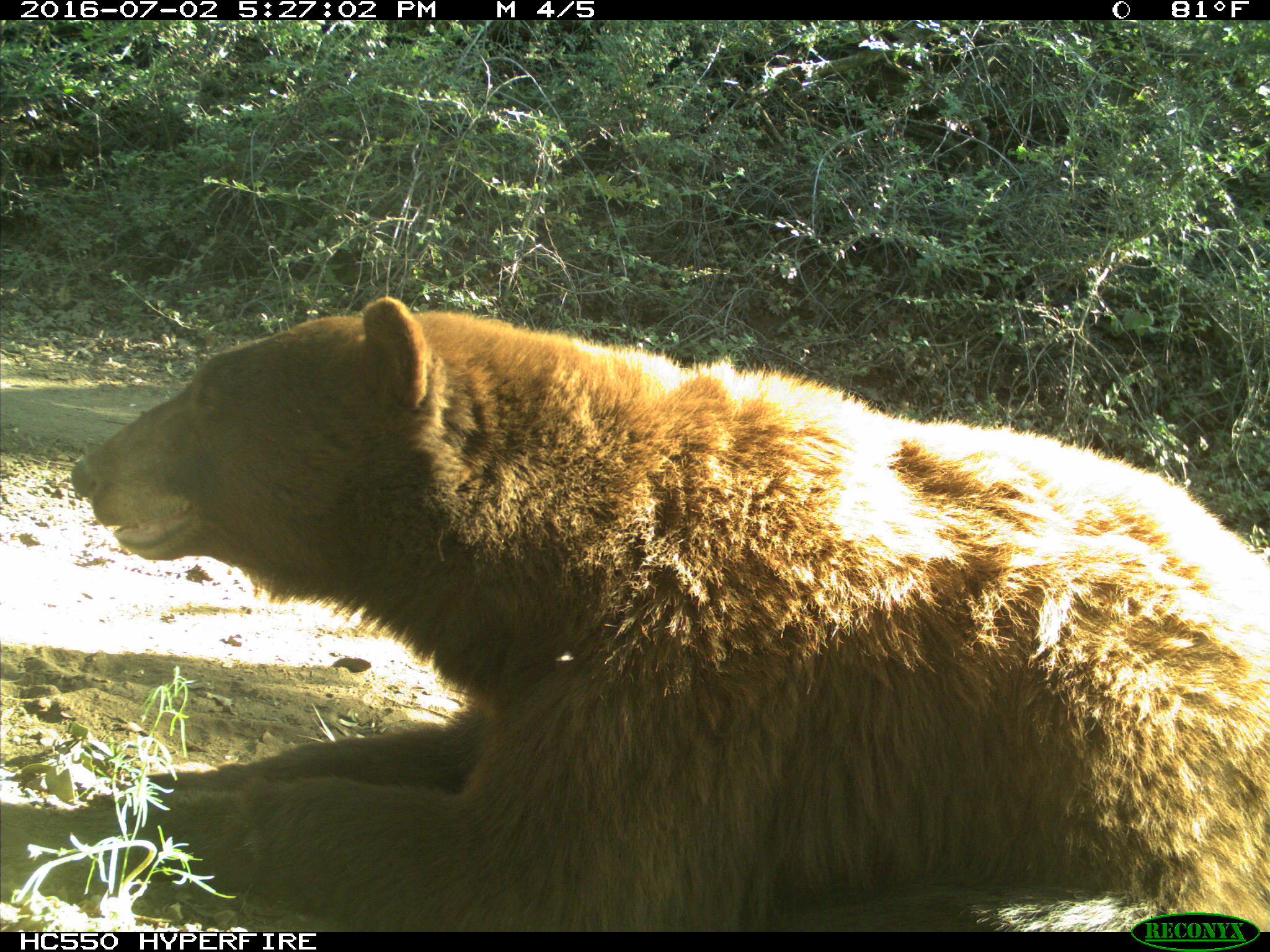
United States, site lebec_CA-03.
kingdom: Animalia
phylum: Chordata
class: Mammalia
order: Carnivora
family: Ursidae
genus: Ursus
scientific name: Ursus americanus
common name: american black bear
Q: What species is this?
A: Ursus americanus (american black bear).